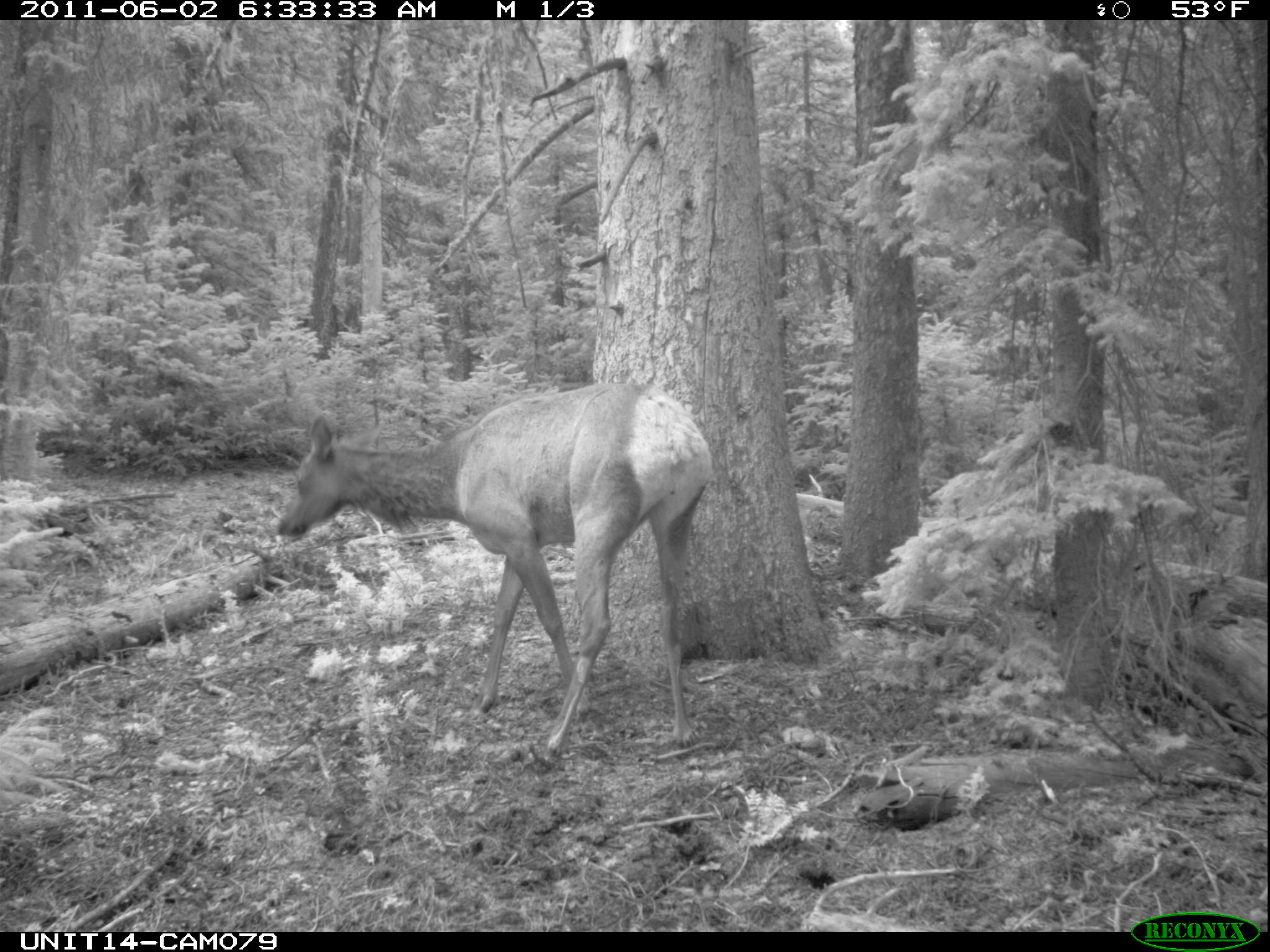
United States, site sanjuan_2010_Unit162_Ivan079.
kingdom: Animalia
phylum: Chordata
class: Mammalia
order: Artiodactyla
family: Cervidae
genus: Cervus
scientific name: Cervus elaphus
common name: red deer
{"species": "Cervus elaphus (red deer)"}